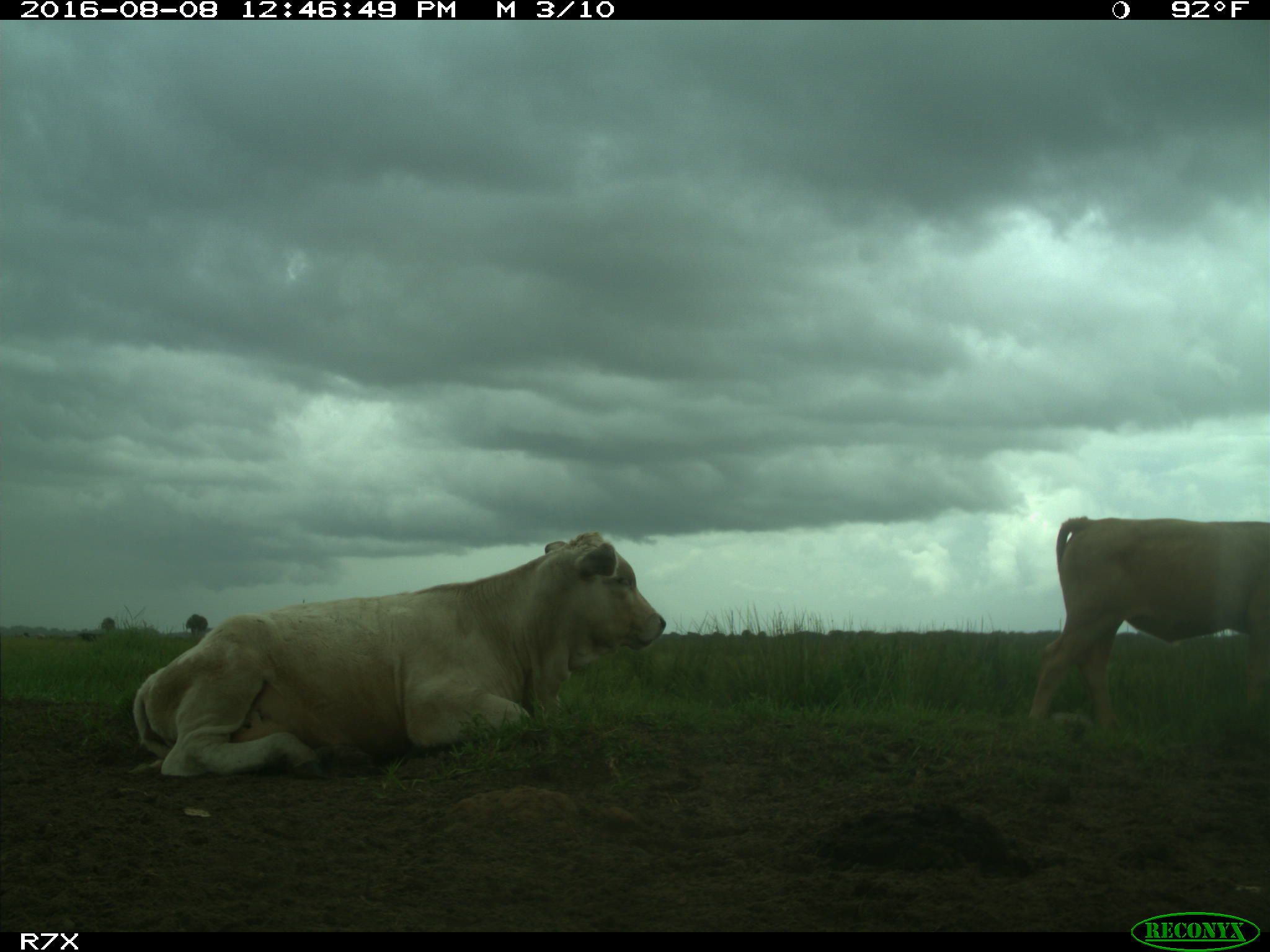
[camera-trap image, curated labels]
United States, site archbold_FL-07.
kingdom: Animalia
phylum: Chordata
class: Mammalia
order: Artiodactyla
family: Bovidae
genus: Bos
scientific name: Bos taurus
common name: domestic cow